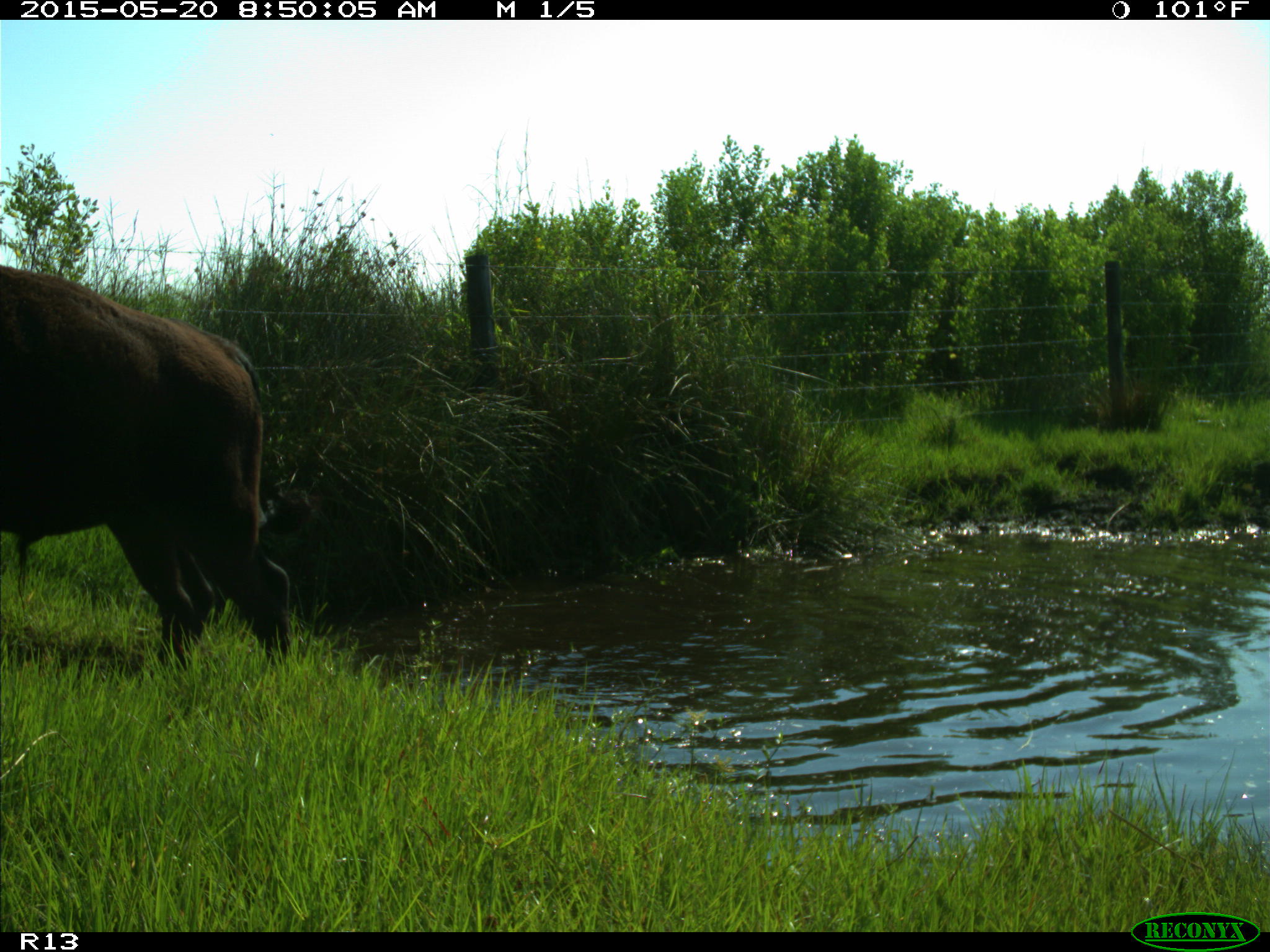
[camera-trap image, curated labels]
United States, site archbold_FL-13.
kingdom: Animalia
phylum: Chordata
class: Mammalia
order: Artiodactyla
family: Bovidae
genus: Bos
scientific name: Bos taurus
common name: domestic cow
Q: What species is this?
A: Bos taurus (domestic cow).